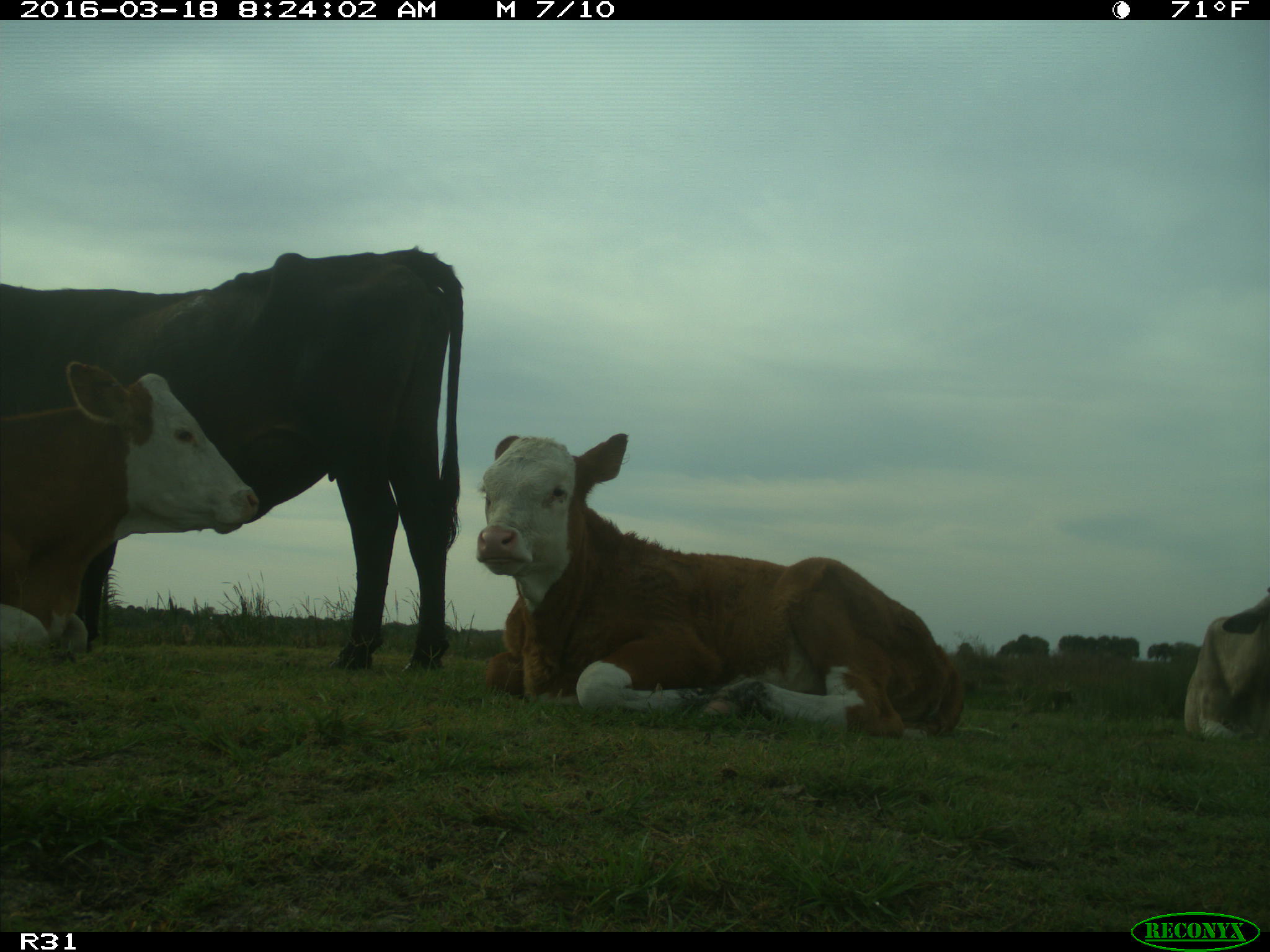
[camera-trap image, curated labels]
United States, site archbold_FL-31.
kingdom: Animalia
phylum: Chordata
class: Mammalia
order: Artiodactyla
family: Bovidae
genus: Bos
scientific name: Bos taurus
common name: domestic cow